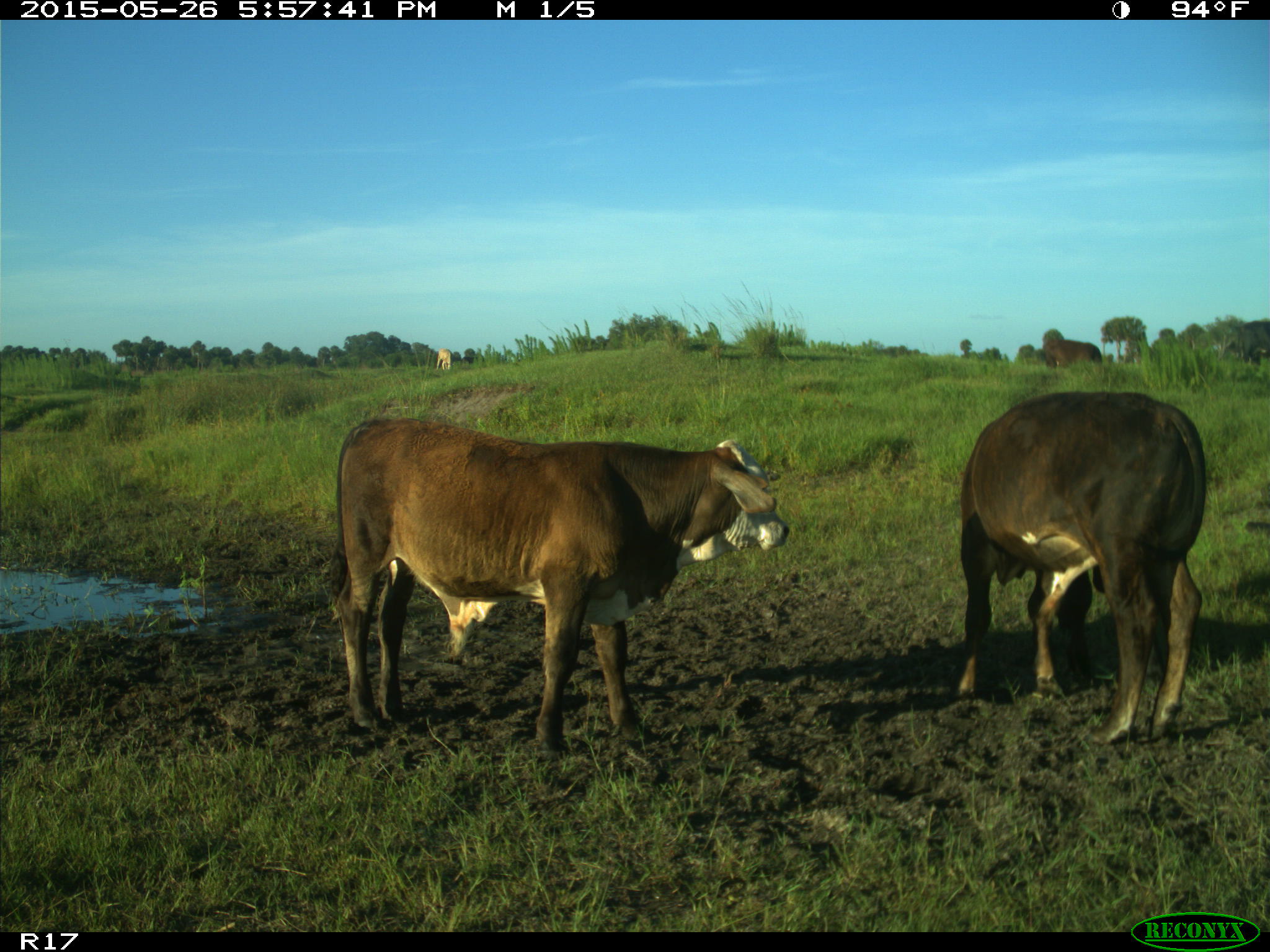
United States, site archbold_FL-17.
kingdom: Animalia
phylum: Chordata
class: Mammalia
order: Artiodactyla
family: Bovidae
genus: Bos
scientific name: Bos taurus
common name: domestic cow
Bos taurus (domestic cow).